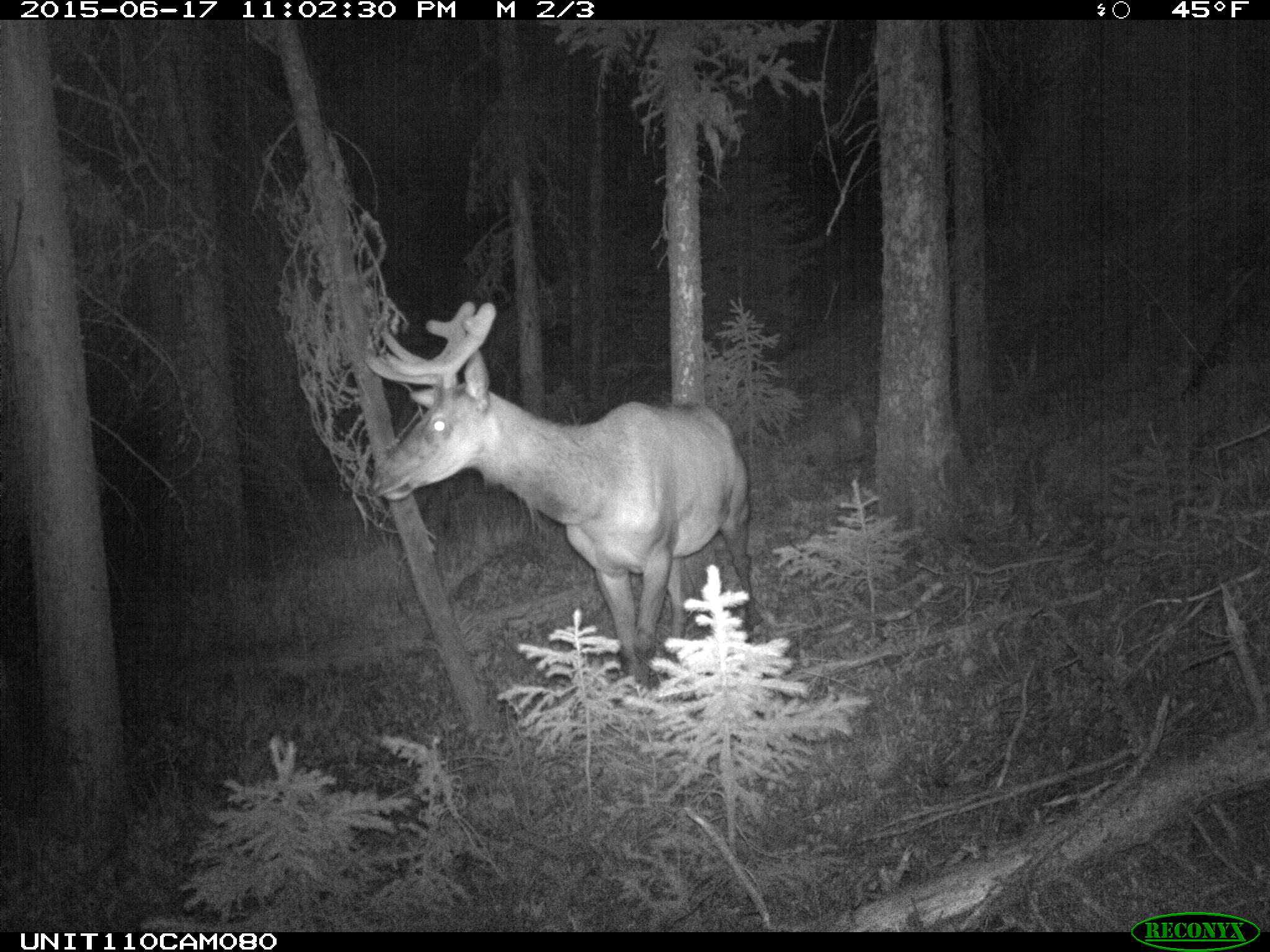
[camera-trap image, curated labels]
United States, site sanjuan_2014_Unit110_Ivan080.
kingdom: Animalia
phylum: Chordata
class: Mammalia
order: Artiodactyla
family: Cervidae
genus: Cervus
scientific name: Cervus elaphus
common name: red deer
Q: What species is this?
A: Cervus elaphus (red deer).